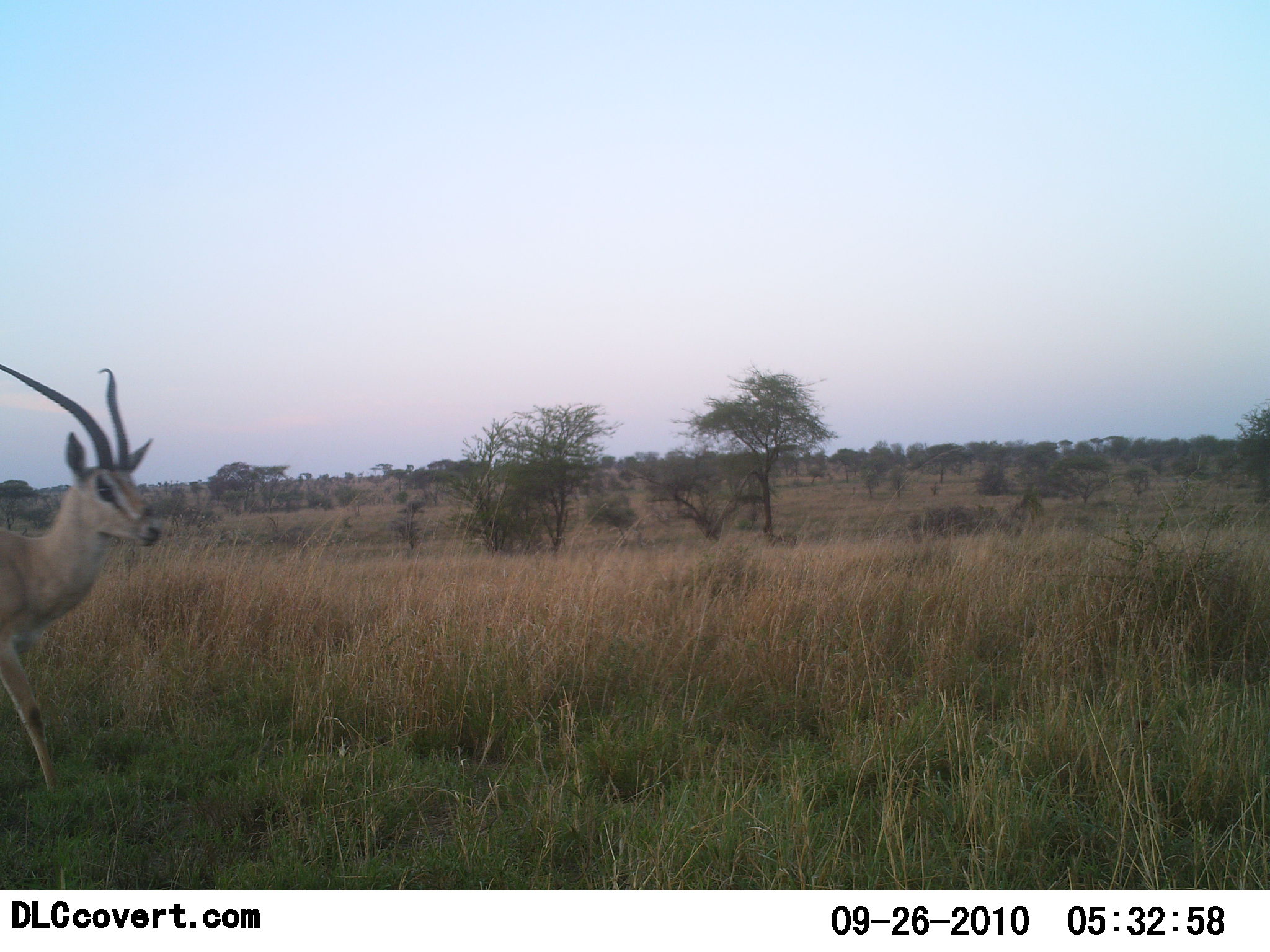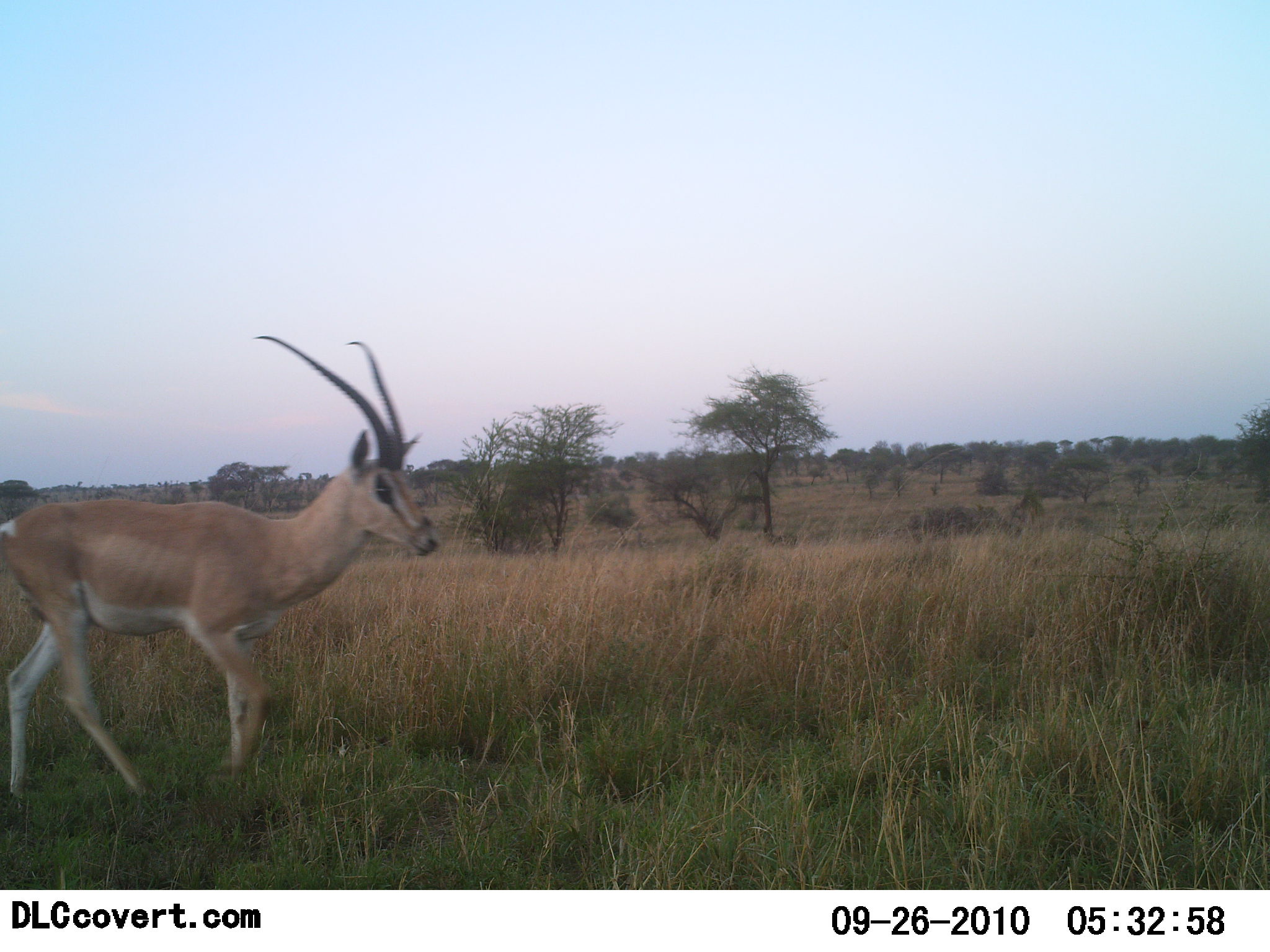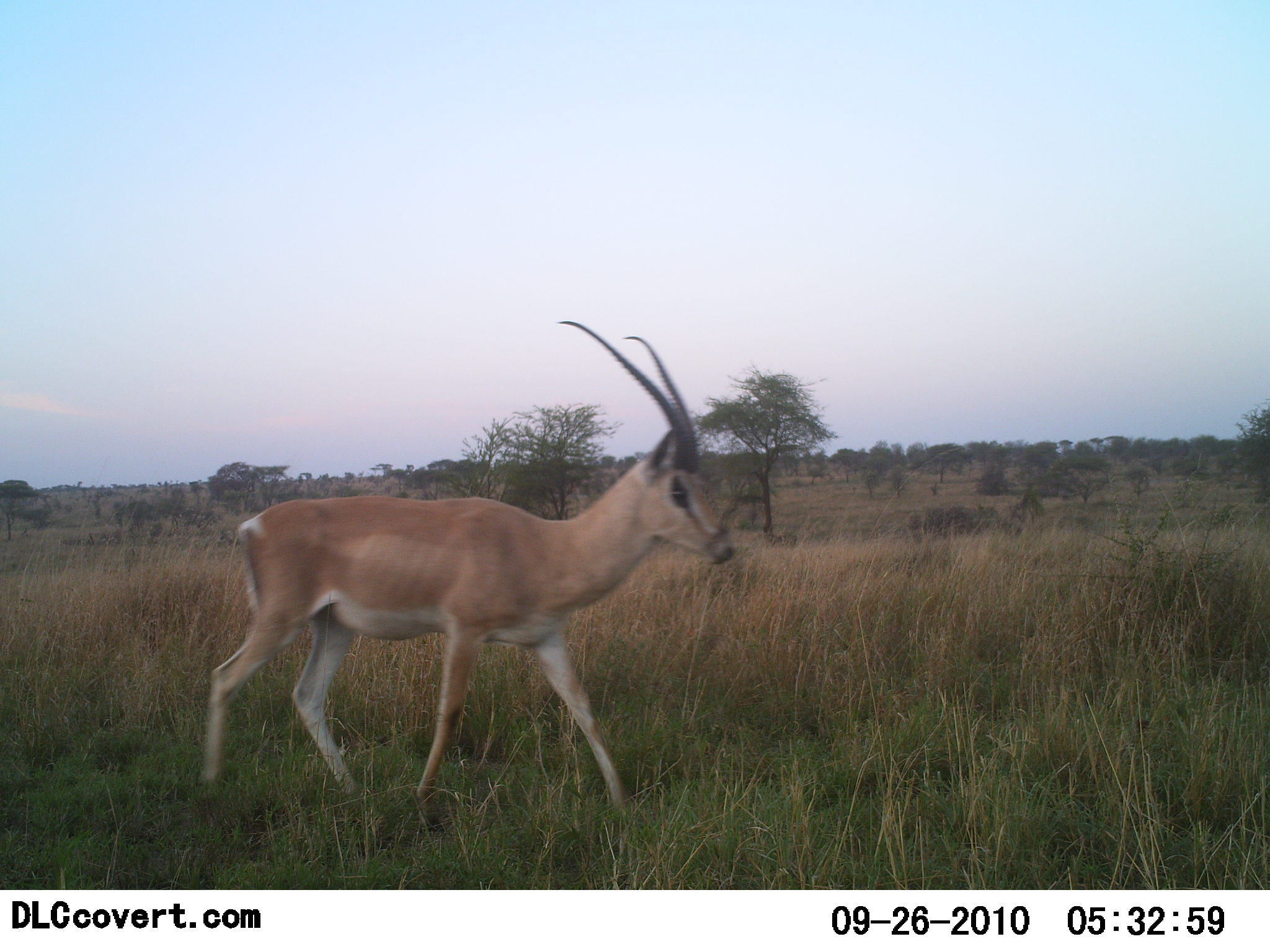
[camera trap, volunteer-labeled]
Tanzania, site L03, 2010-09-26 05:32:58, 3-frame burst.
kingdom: Animalia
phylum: Chordata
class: Mammalia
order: Artiodactyla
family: Bovidae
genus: Nanger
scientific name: Nanger granti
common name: grant's gazelle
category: gazellegrants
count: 1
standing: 0%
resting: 0%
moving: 100%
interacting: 0%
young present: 0%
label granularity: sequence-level